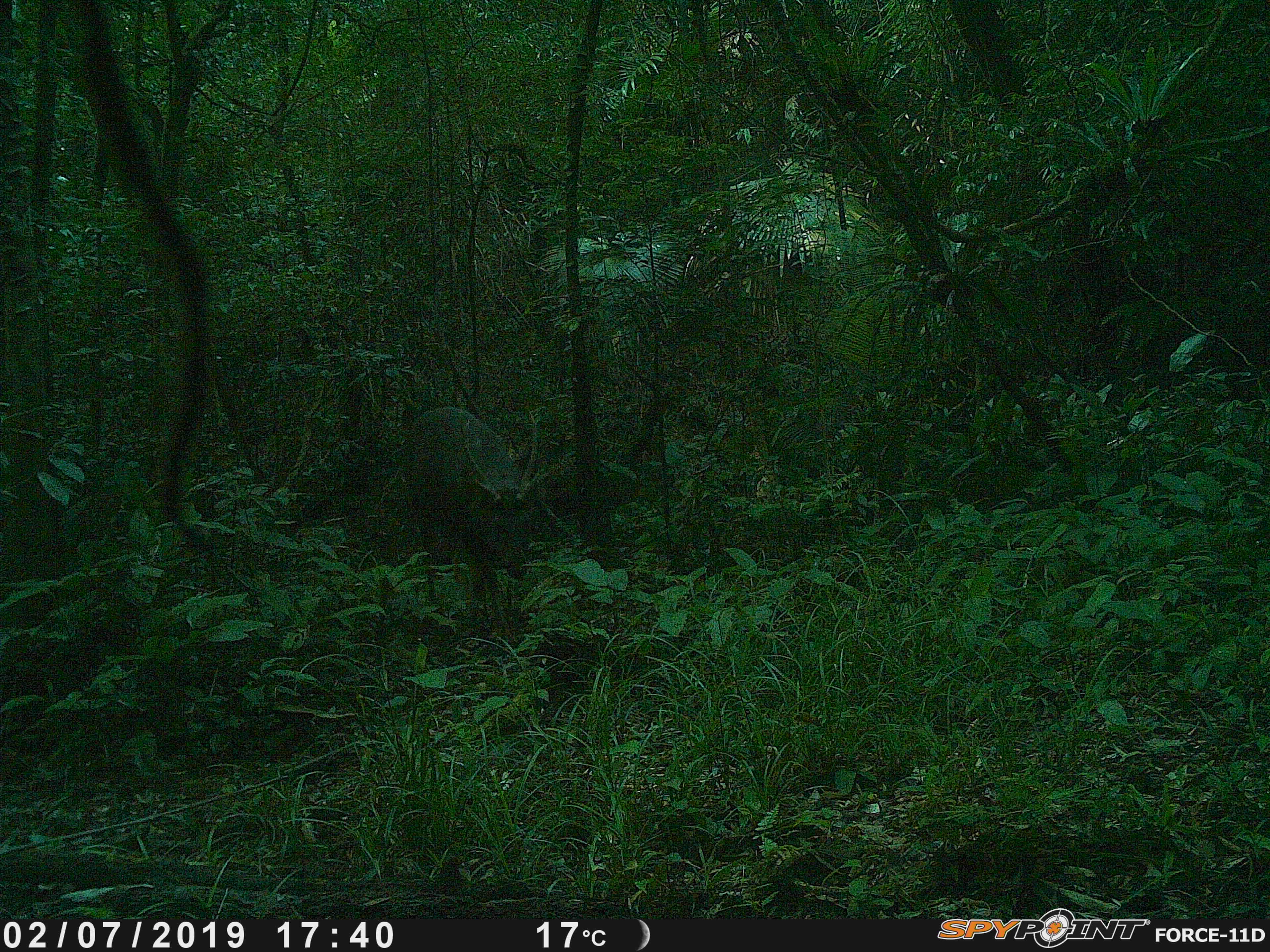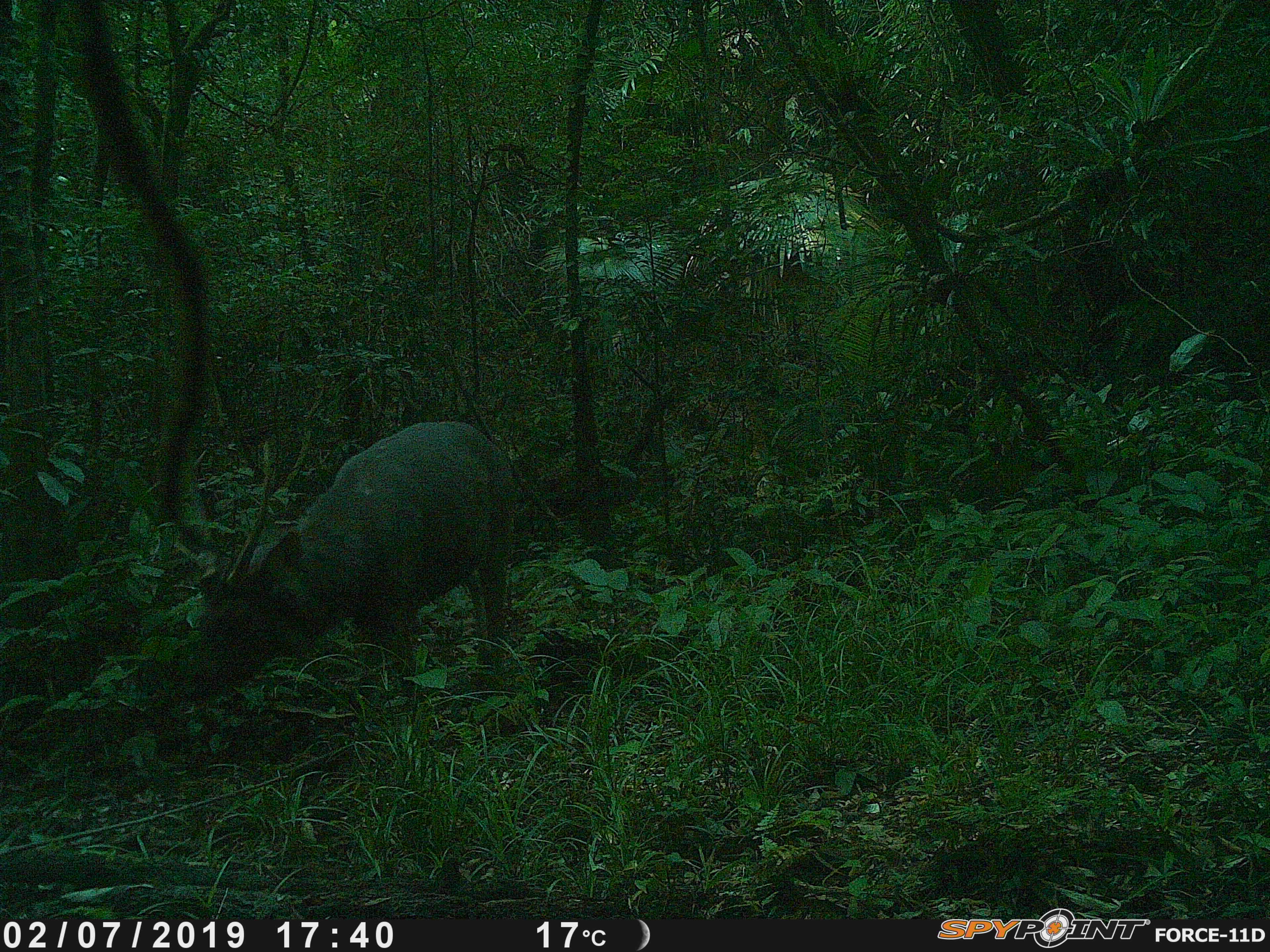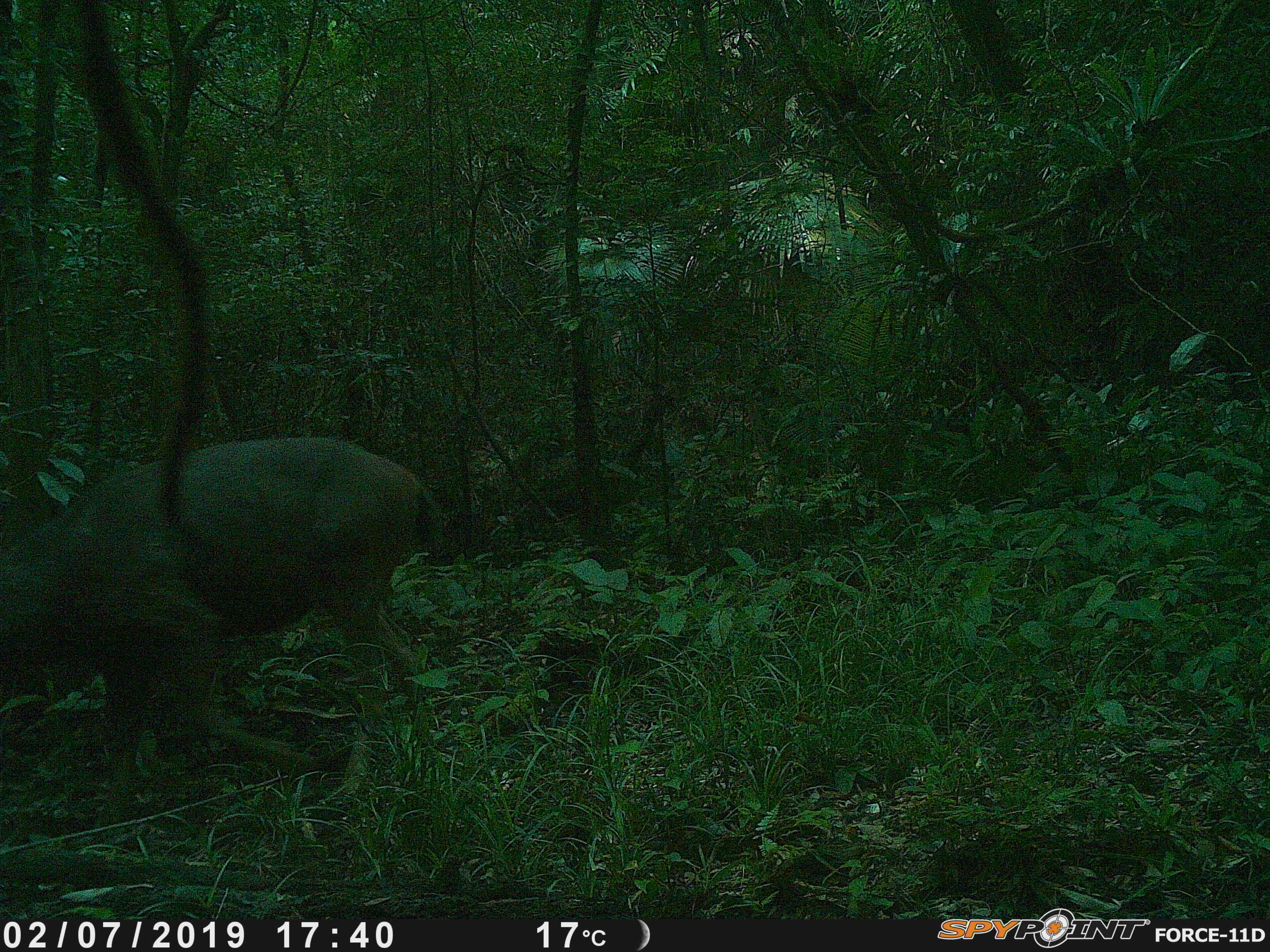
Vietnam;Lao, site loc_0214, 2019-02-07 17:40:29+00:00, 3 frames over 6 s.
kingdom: Animalia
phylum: Chordata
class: Mammalia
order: Artiodactyla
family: Cervidae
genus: Rusa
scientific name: Rusa unicolor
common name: sambar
Sambar (Rusa unicolor). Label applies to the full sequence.